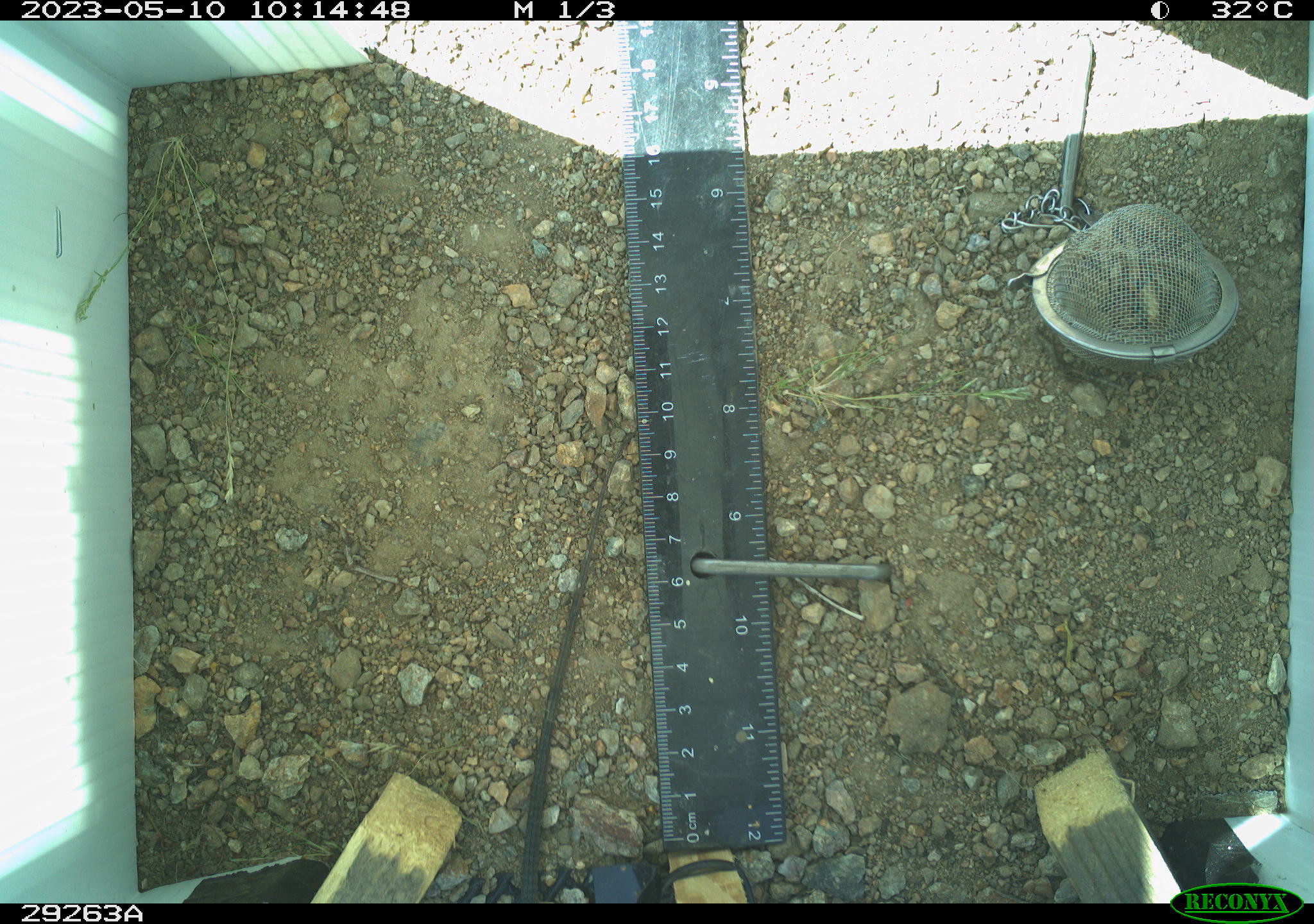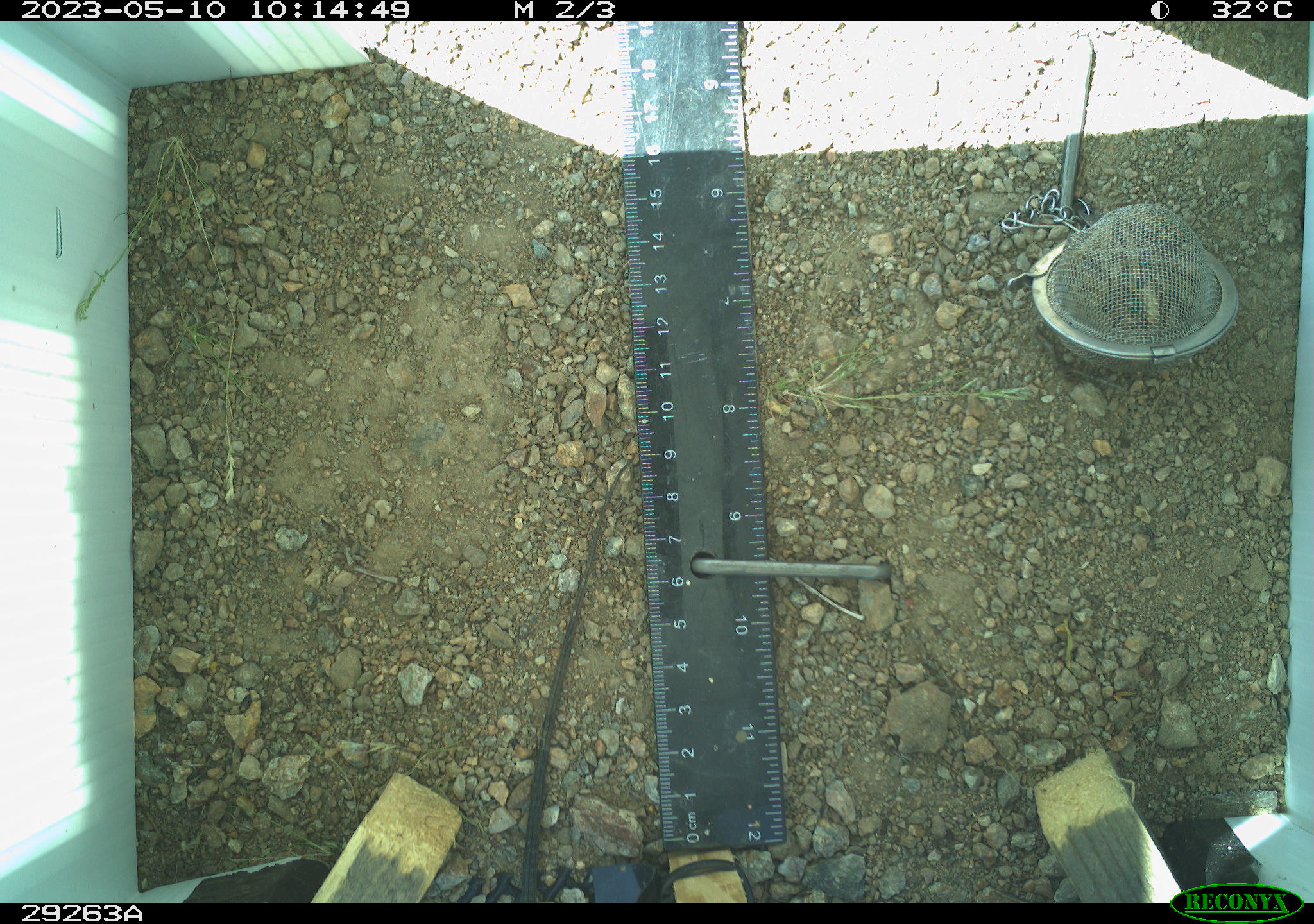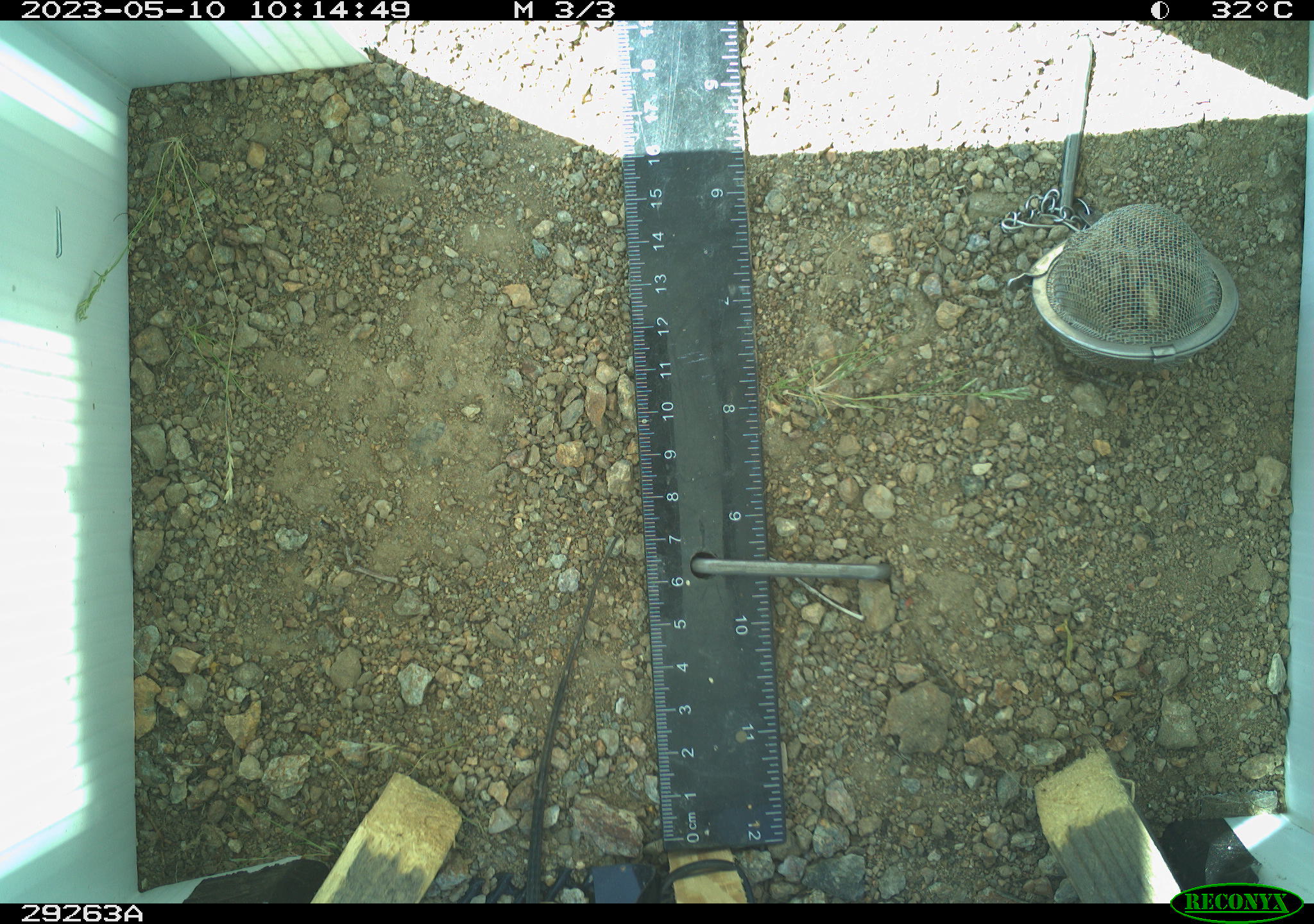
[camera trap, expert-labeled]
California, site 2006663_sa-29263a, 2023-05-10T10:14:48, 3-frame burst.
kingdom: Animalia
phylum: Chordata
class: Reptilia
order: Squamata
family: Teiidae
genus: Aspidoscelis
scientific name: Aspidoscelis tigris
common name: western whiptail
Western whiptail (Aspidoscelis tigris).